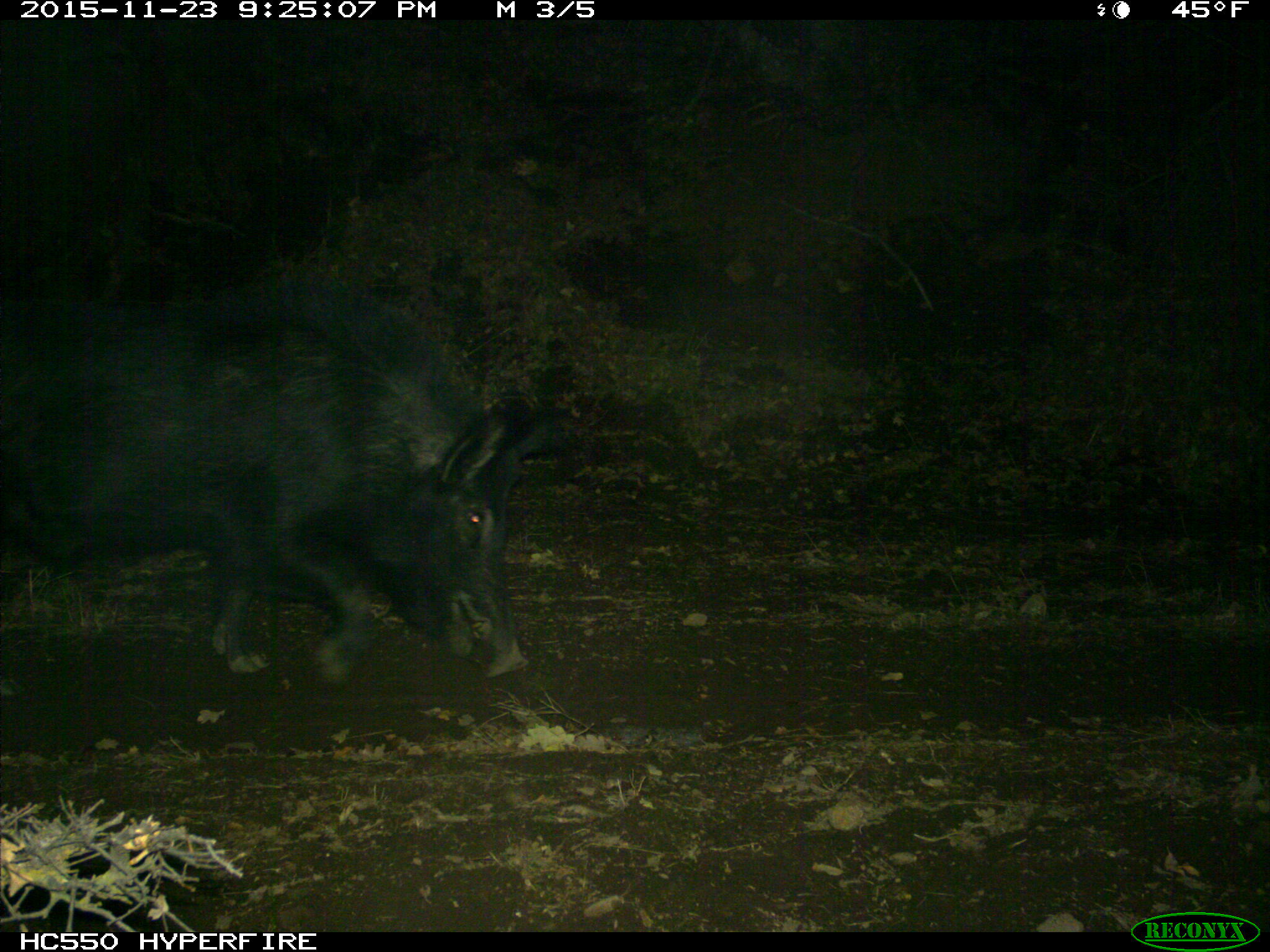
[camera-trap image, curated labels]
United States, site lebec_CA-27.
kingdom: Animalia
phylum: Chordata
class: Mammalia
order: Artiodactyla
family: Suidae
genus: Sus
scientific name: Sus scrofa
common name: wild boar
Sus scrofa (wild boar).